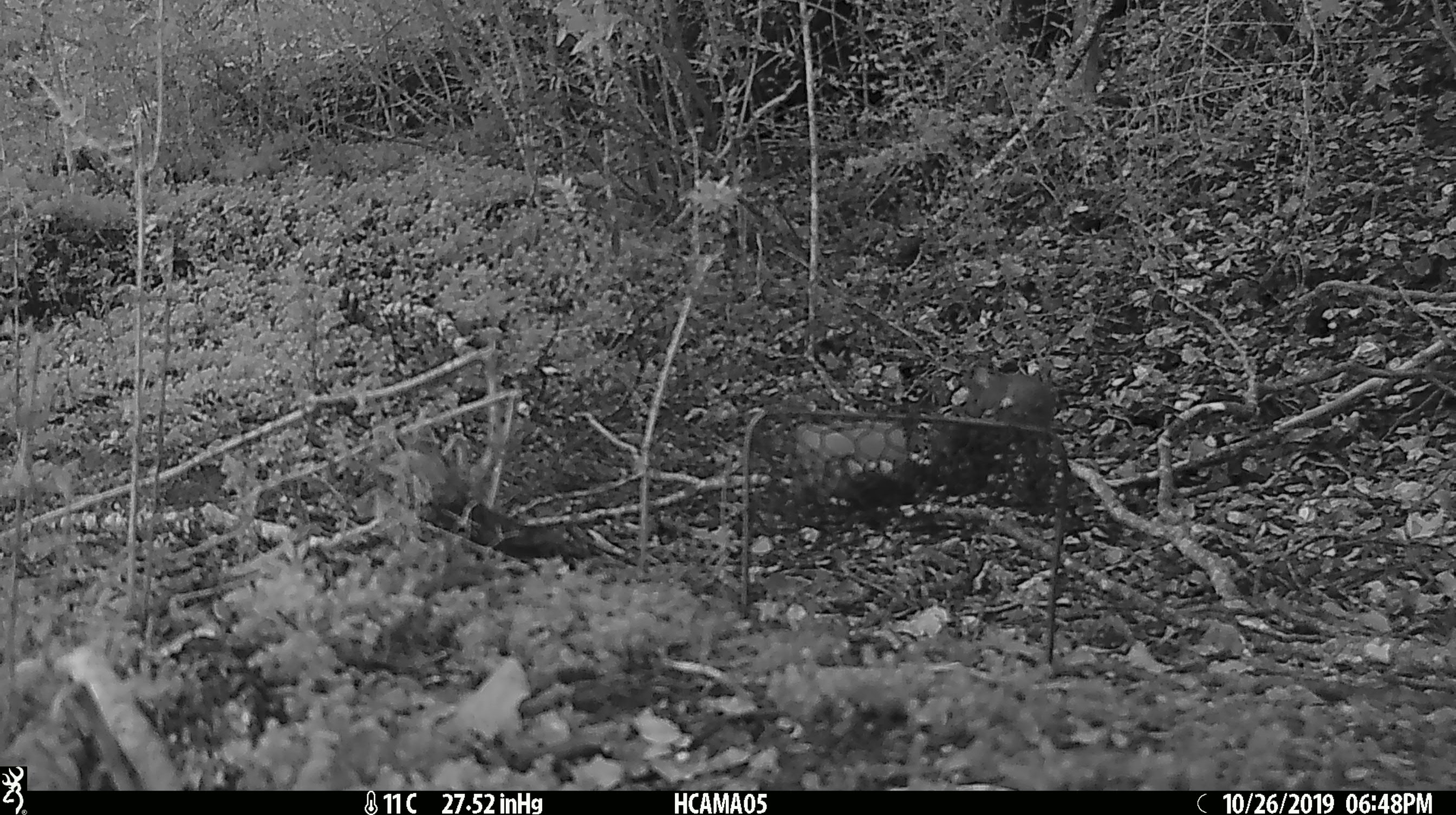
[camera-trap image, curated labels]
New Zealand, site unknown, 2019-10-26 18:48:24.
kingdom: Animalia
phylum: Chordata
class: Mammalia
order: Rodentia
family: Muridae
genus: Mus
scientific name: Mus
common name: mouse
Mouse (Mus).